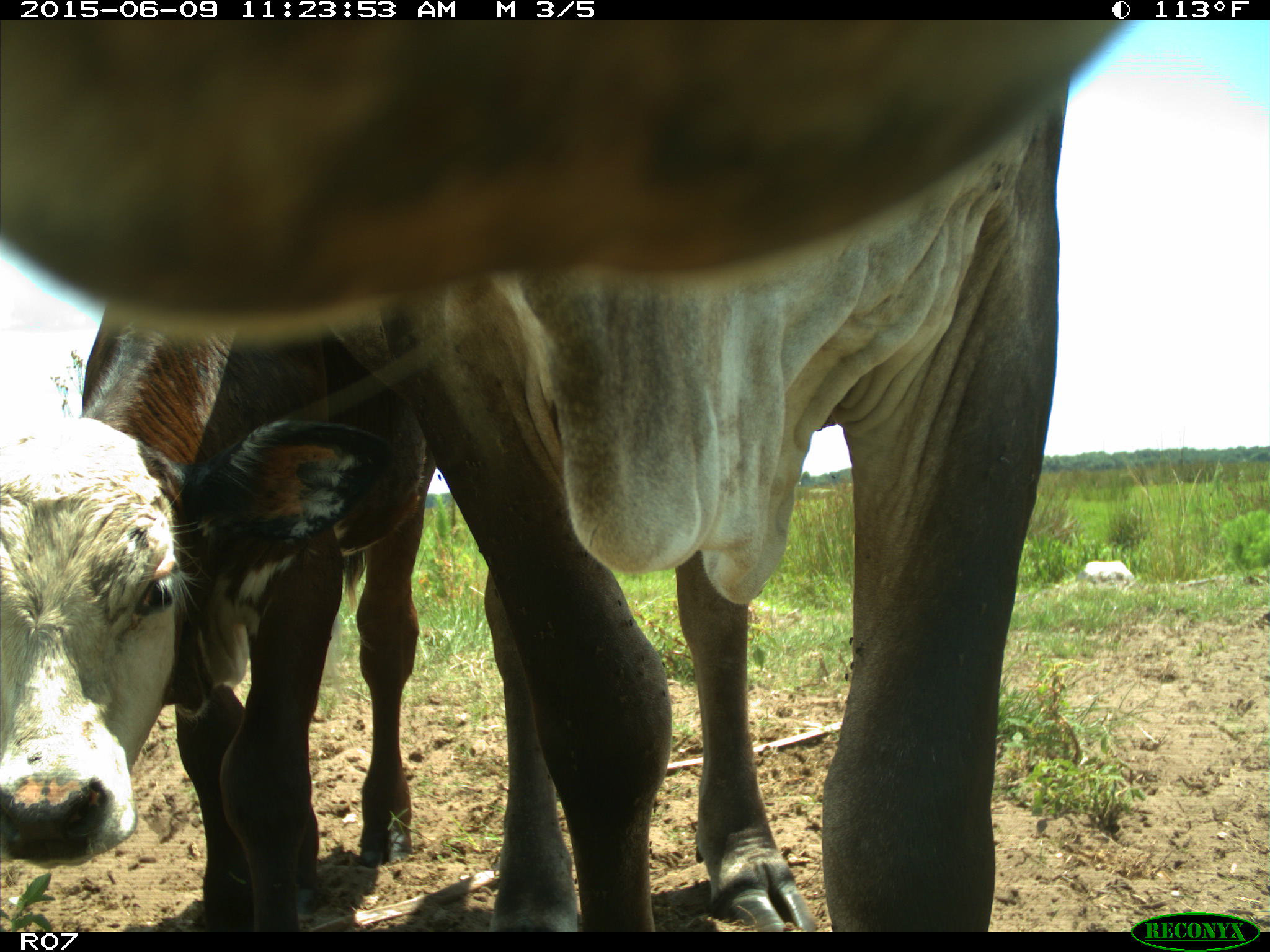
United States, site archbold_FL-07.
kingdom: Animalia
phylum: Chordata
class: Mammalia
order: Artiodactyla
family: Bovidae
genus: Bos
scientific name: Bos taurus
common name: domestic cow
Bos taurus (domestic cow).